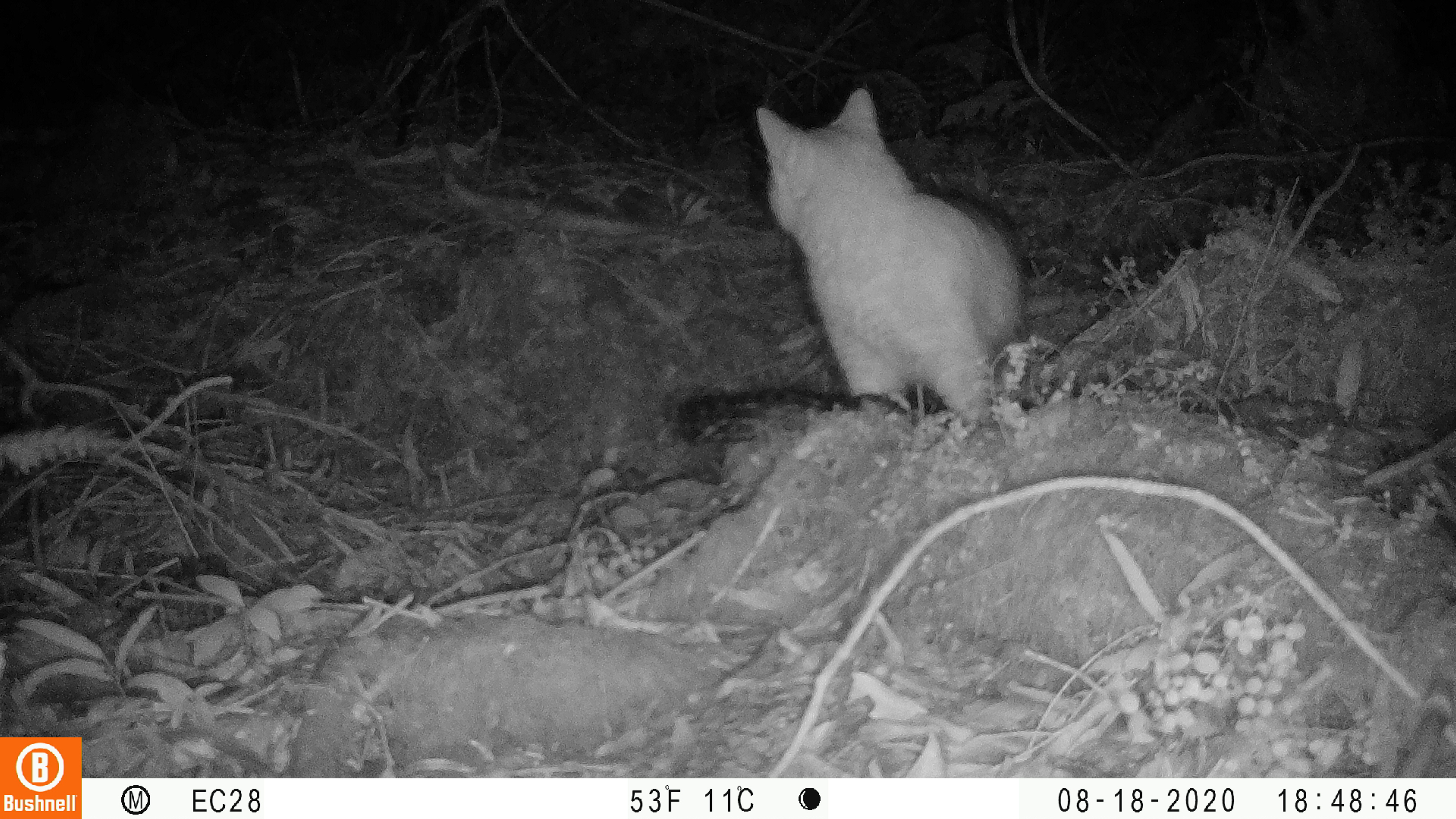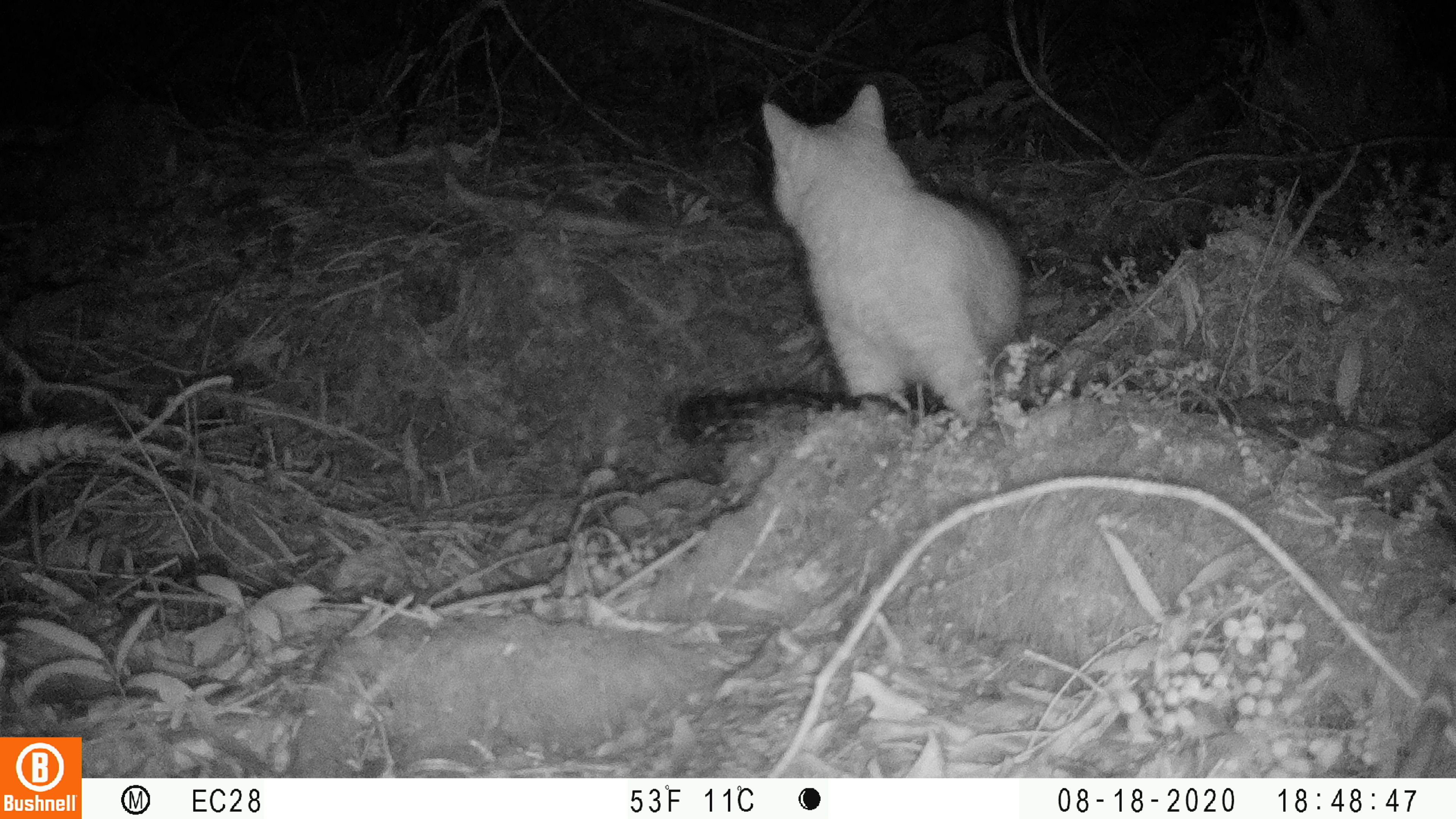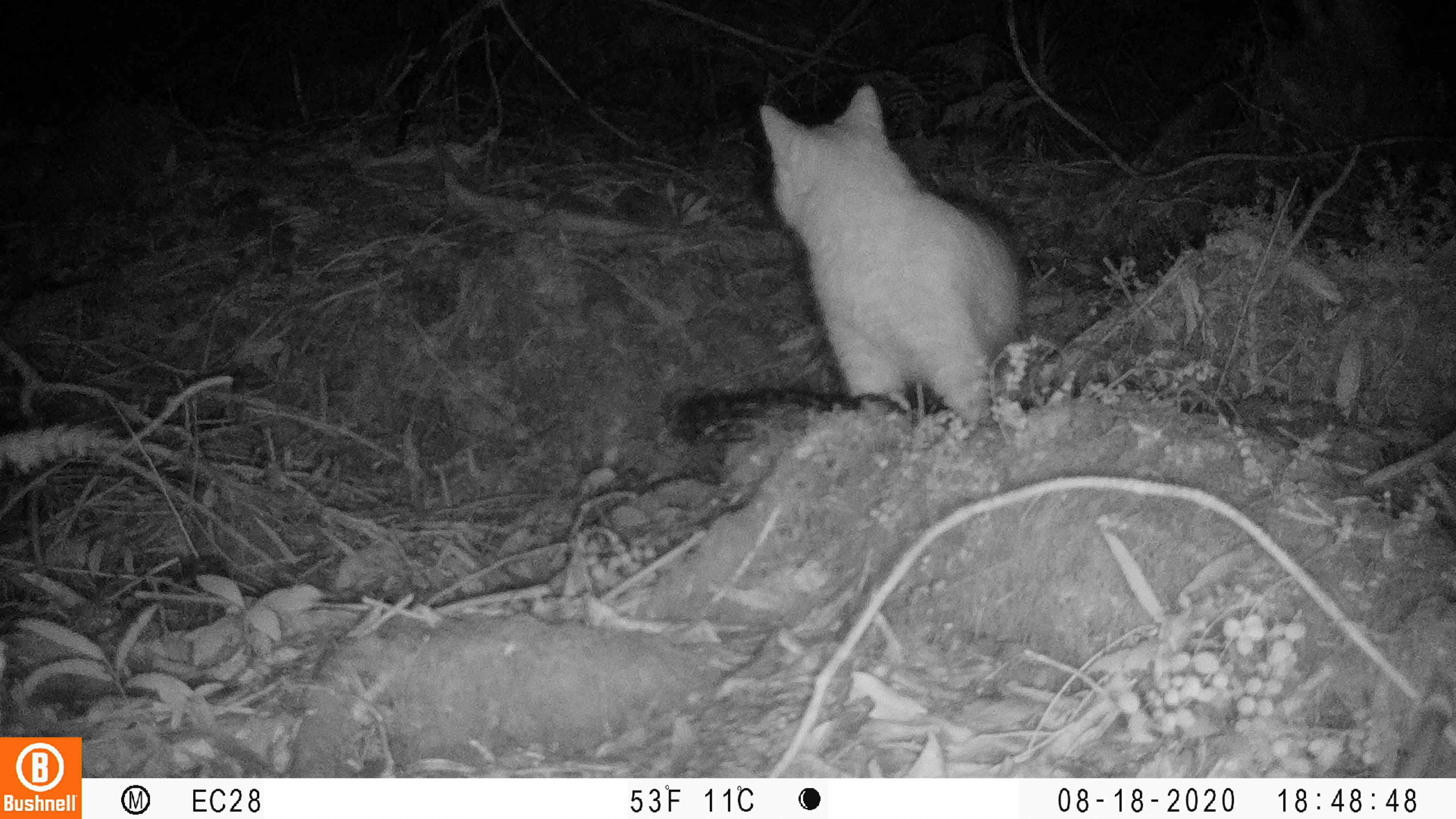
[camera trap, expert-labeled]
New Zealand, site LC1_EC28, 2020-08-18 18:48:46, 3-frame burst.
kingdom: Animalia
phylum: Chordata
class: Mammalia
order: Carnivora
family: Felidae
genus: Felis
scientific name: Felis catus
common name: domestic cat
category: cat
Cat (domestic cat) (Felis catus).